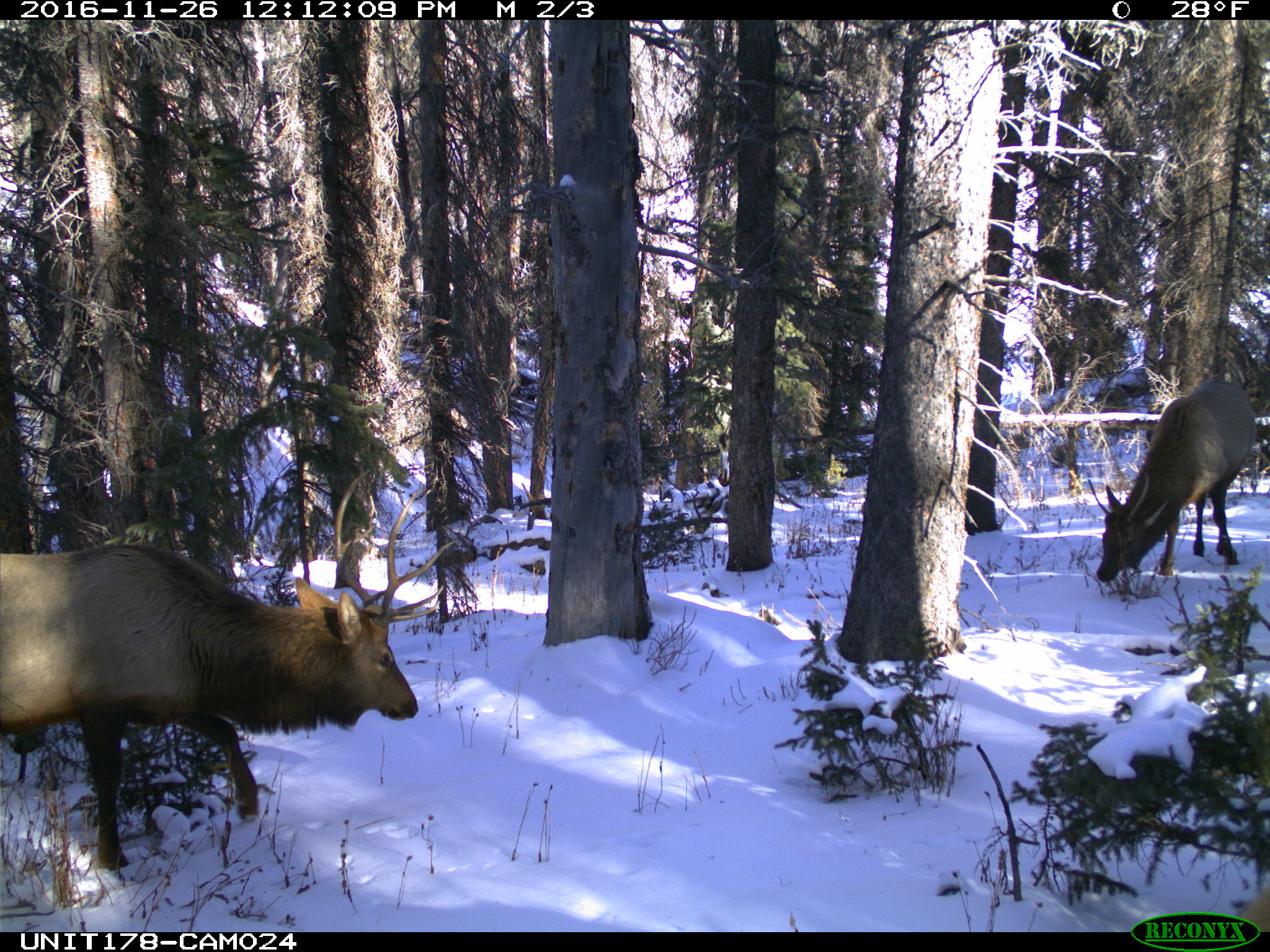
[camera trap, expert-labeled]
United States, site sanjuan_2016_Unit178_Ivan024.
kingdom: Animalia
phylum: Chordata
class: Mammalia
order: Artiodactyla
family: Cervidae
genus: Cervus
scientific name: Cervus elaphus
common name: red deer